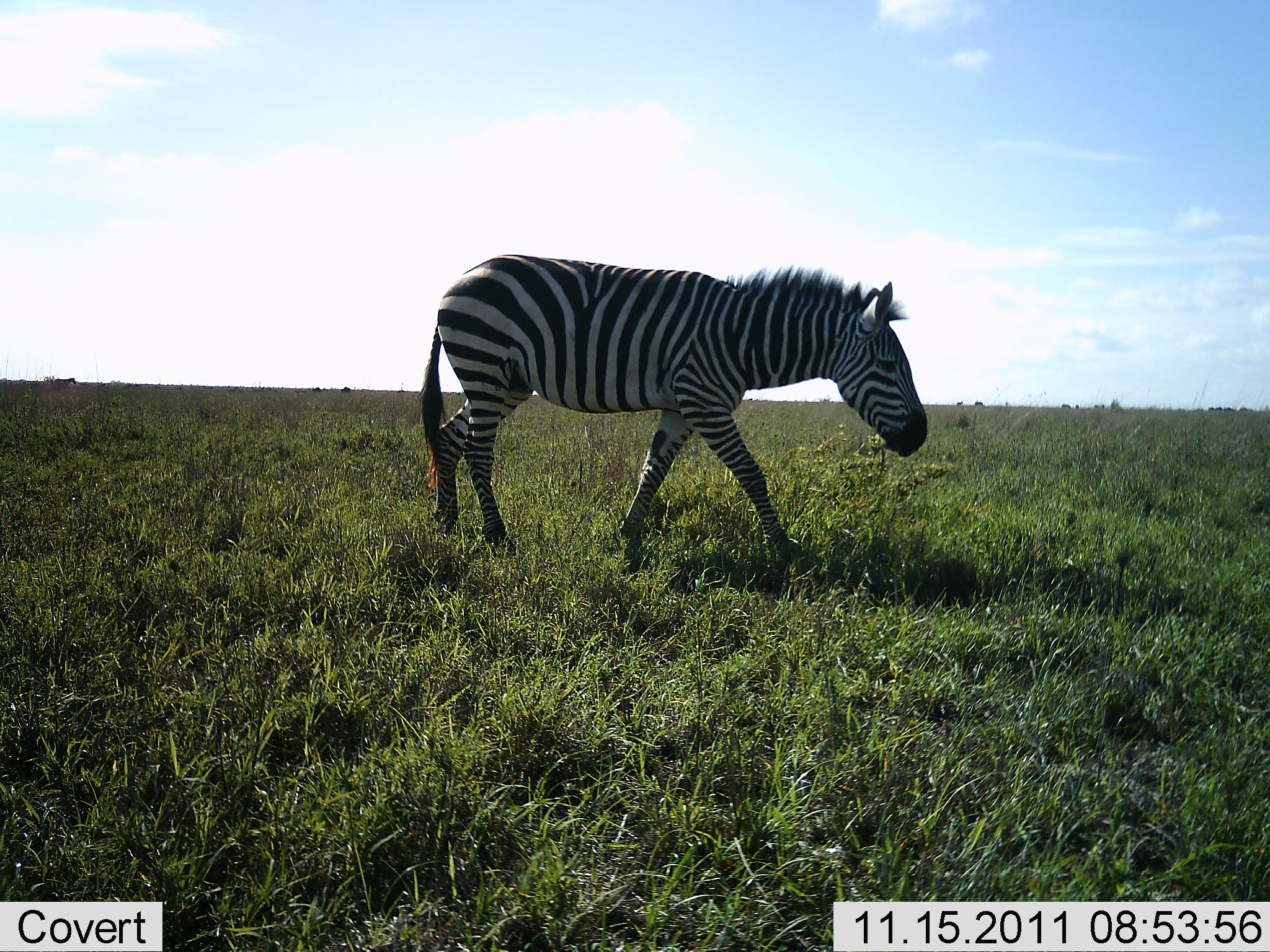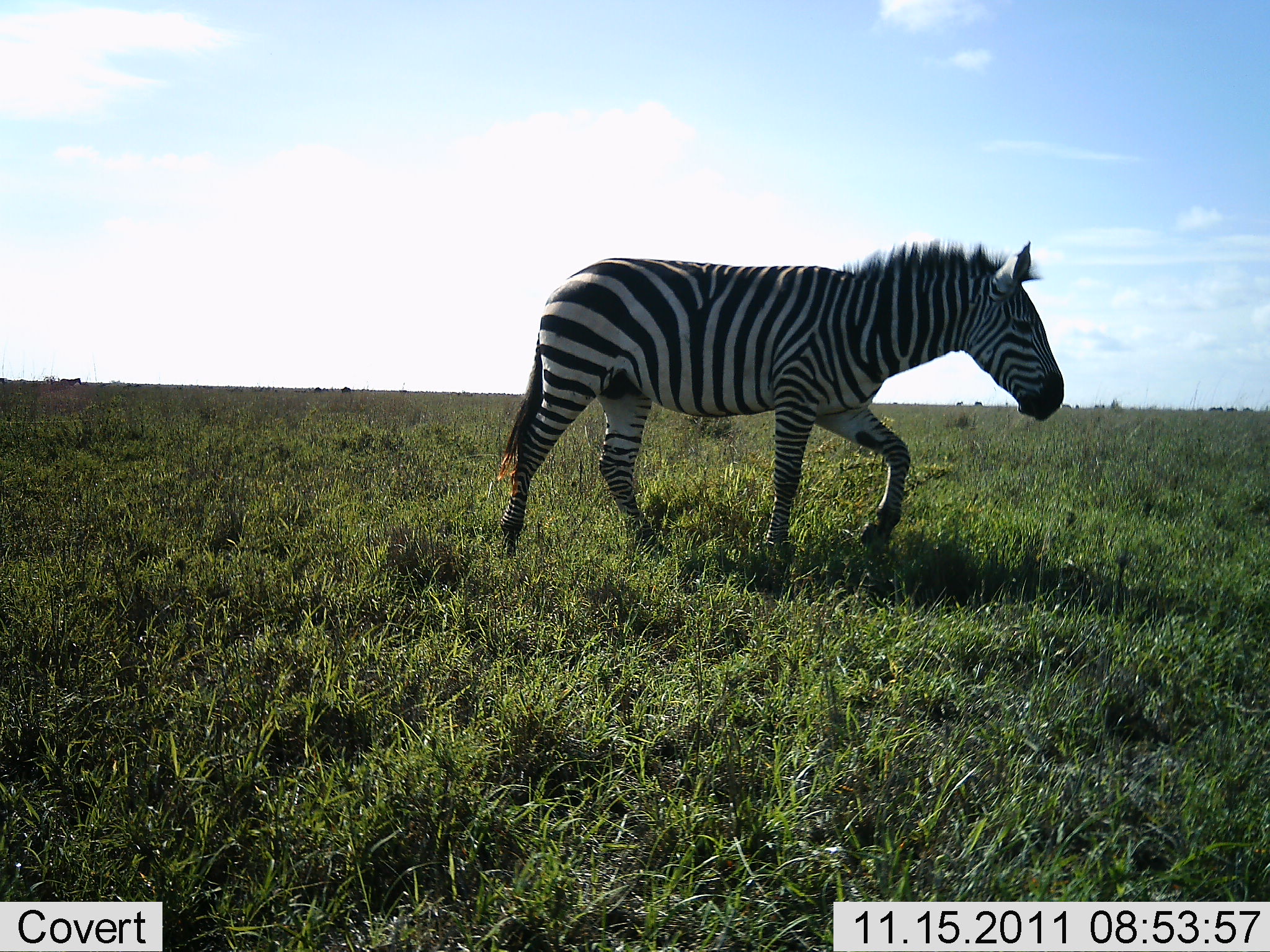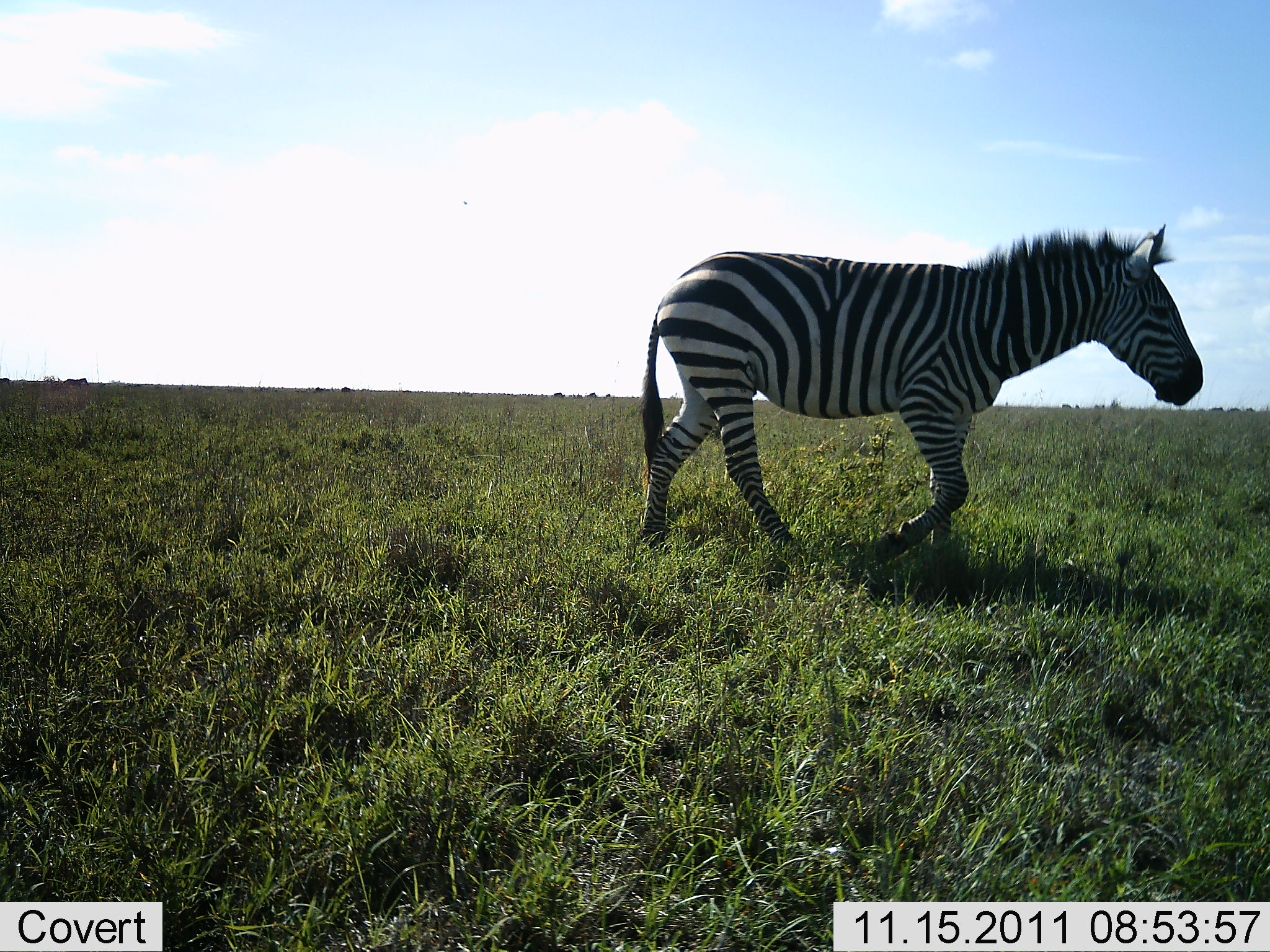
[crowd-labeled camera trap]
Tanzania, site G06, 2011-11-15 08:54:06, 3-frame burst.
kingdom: Animalia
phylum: Chordata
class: Mammalia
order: Perissodactyla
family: Equidae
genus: Equus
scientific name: Equus quagga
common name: plains zebra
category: zebra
Zebra (plains zebra) (Equus quagga), count 1. Behavior (volunteer vote fractions): standing 0%, resting 0%, moving 100%, interacting 0%. Young present (vote fraction): 0%. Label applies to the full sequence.